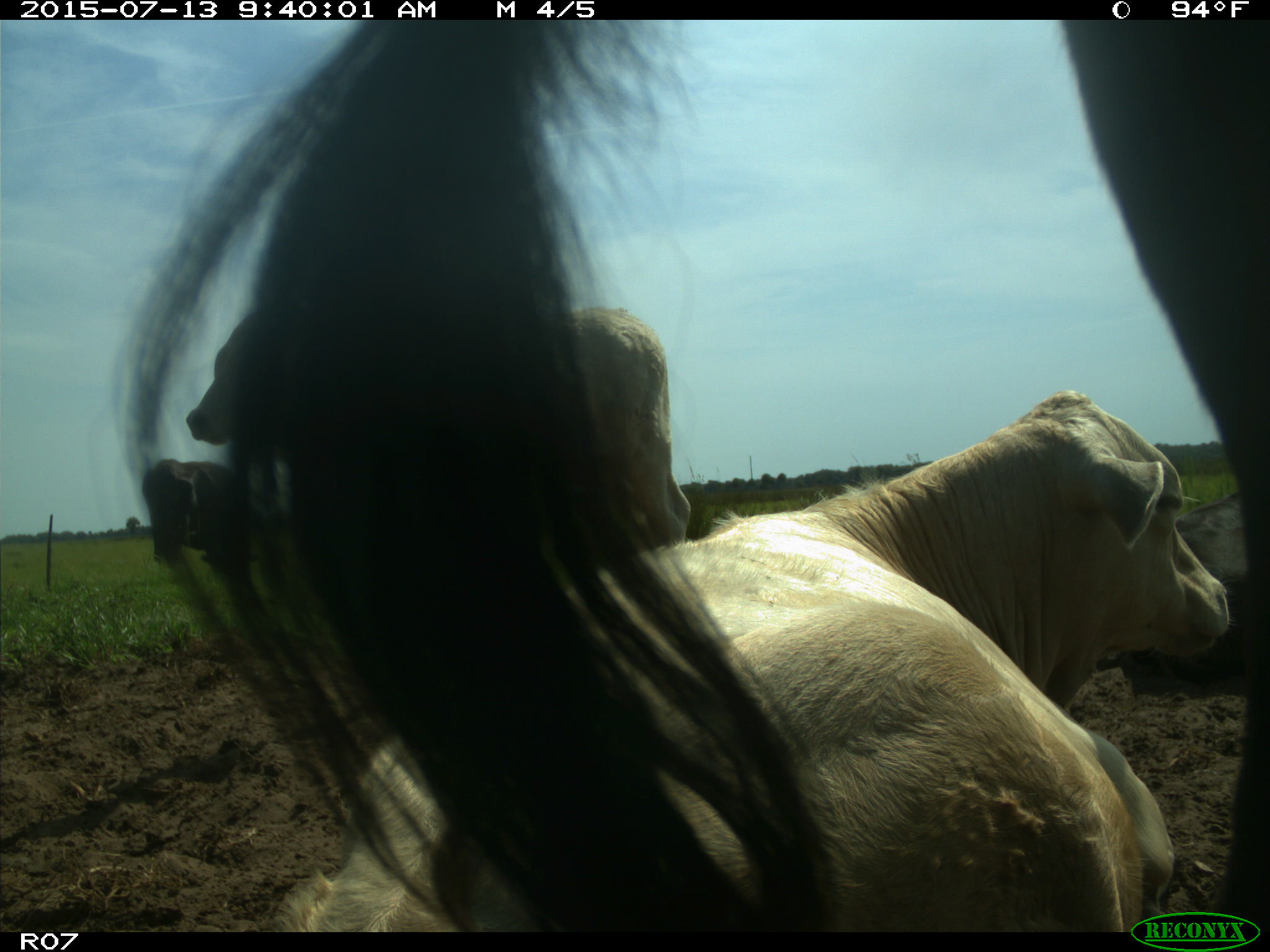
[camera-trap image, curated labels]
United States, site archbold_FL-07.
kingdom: Animalia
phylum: Chordata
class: Mammalia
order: Artiodactyla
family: Bovidae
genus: Bos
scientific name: Bos taurus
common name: domestic cow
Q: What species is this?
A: Bos taurus (domestic cow).